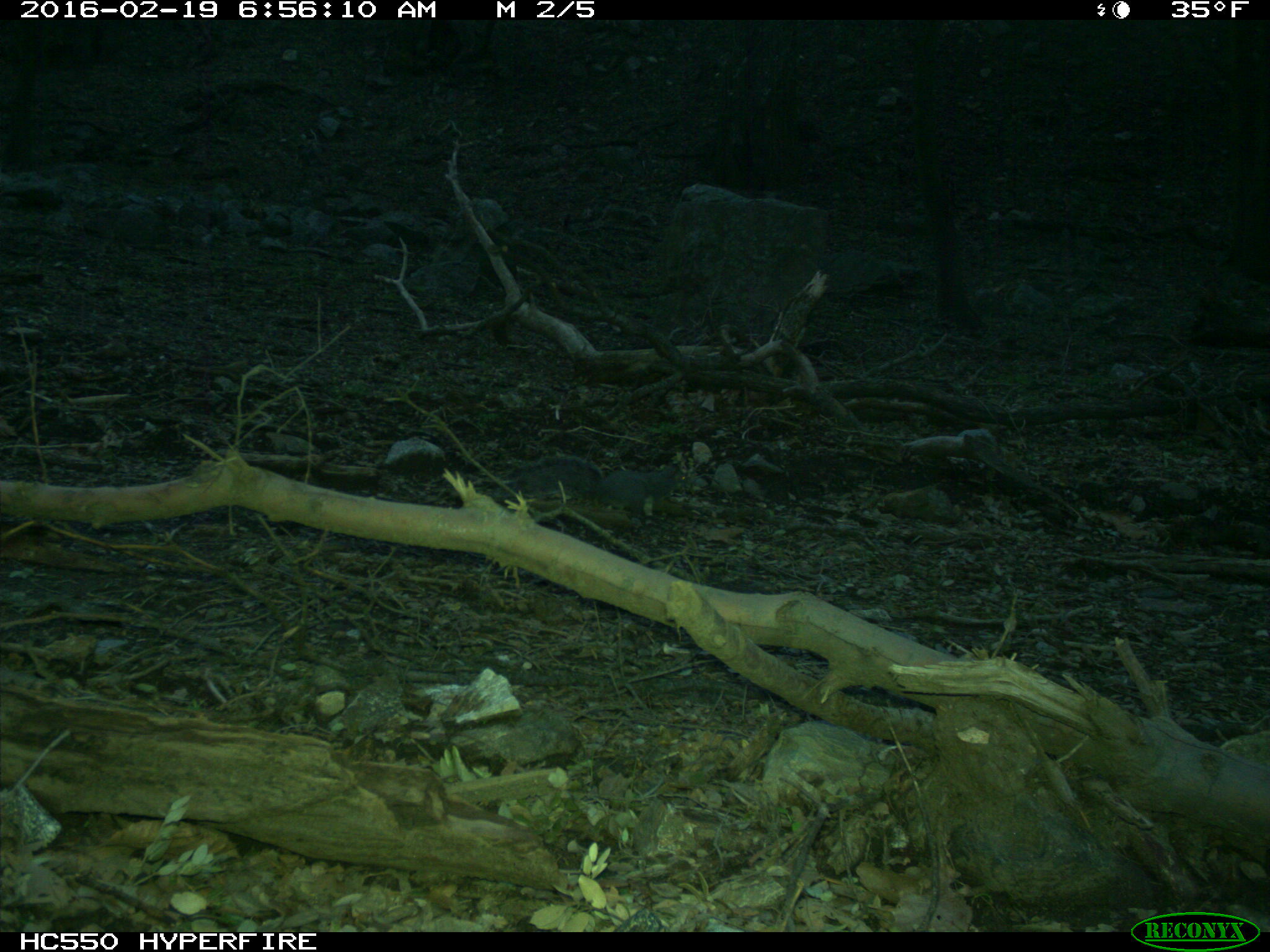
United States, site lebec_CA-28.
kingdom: Animalia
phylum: Chordata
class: Mammalia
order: Rodentia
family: Sciuridae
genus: Sciurus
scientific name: Sciurus carolinensis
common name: eastern gray squirrel